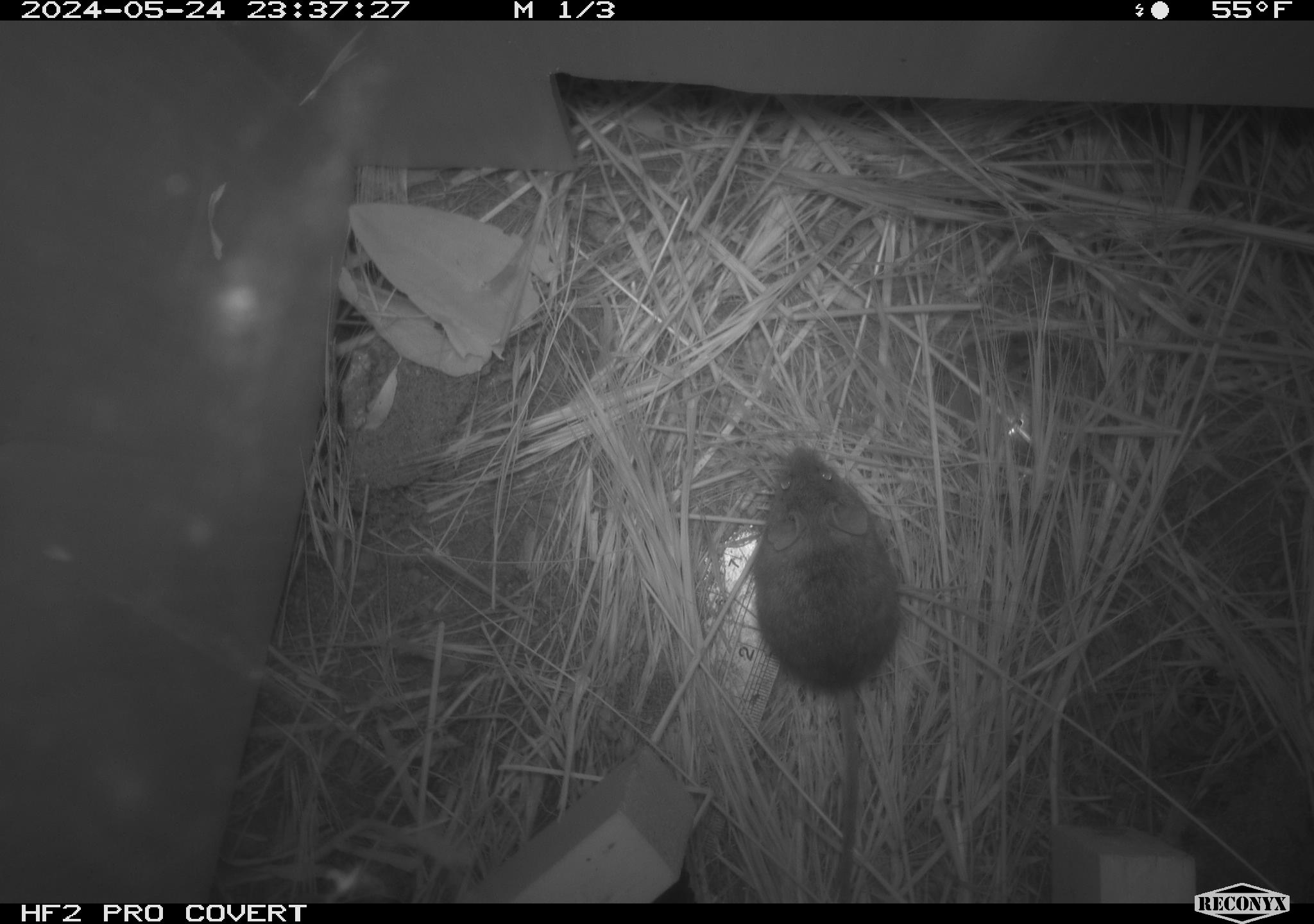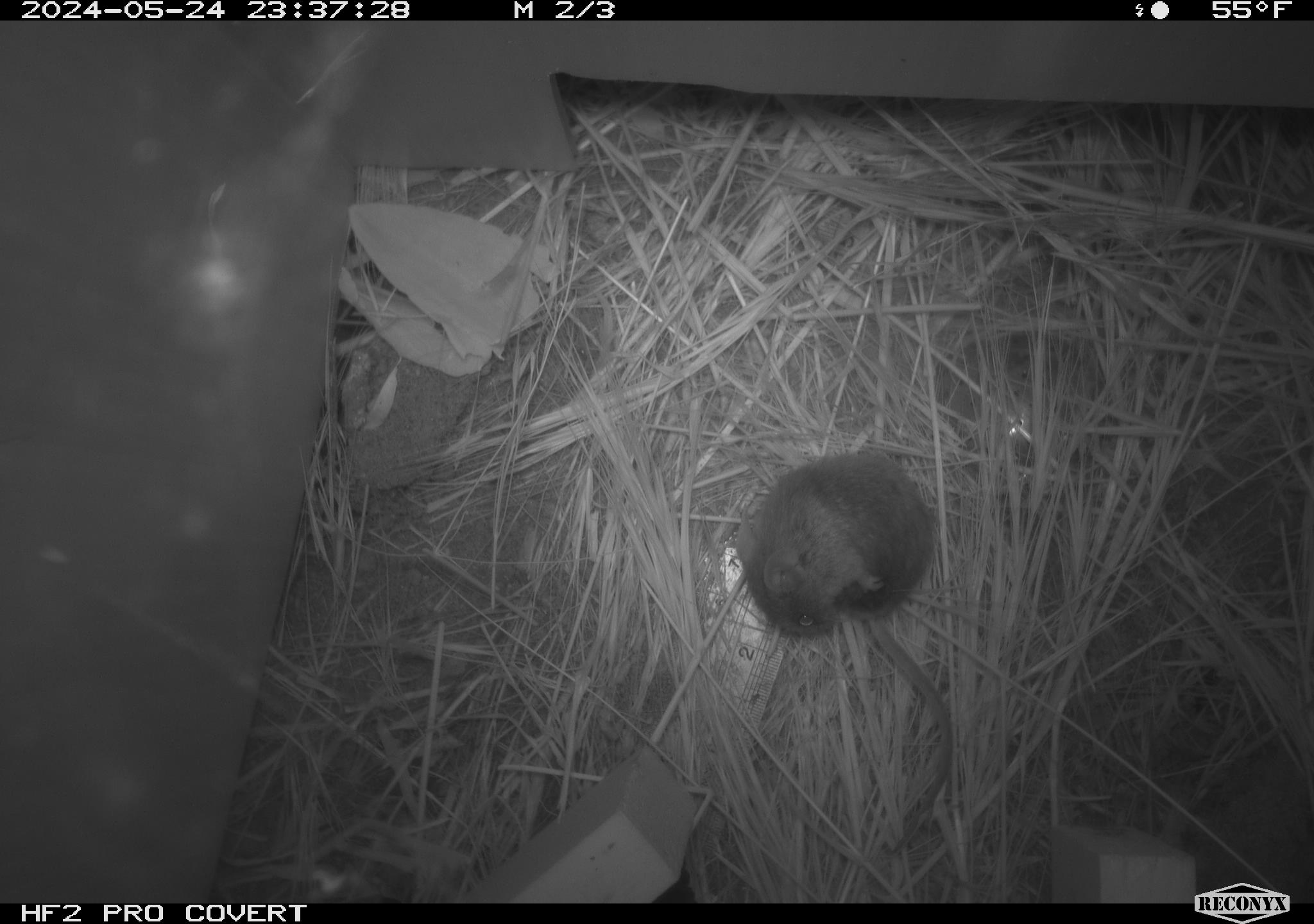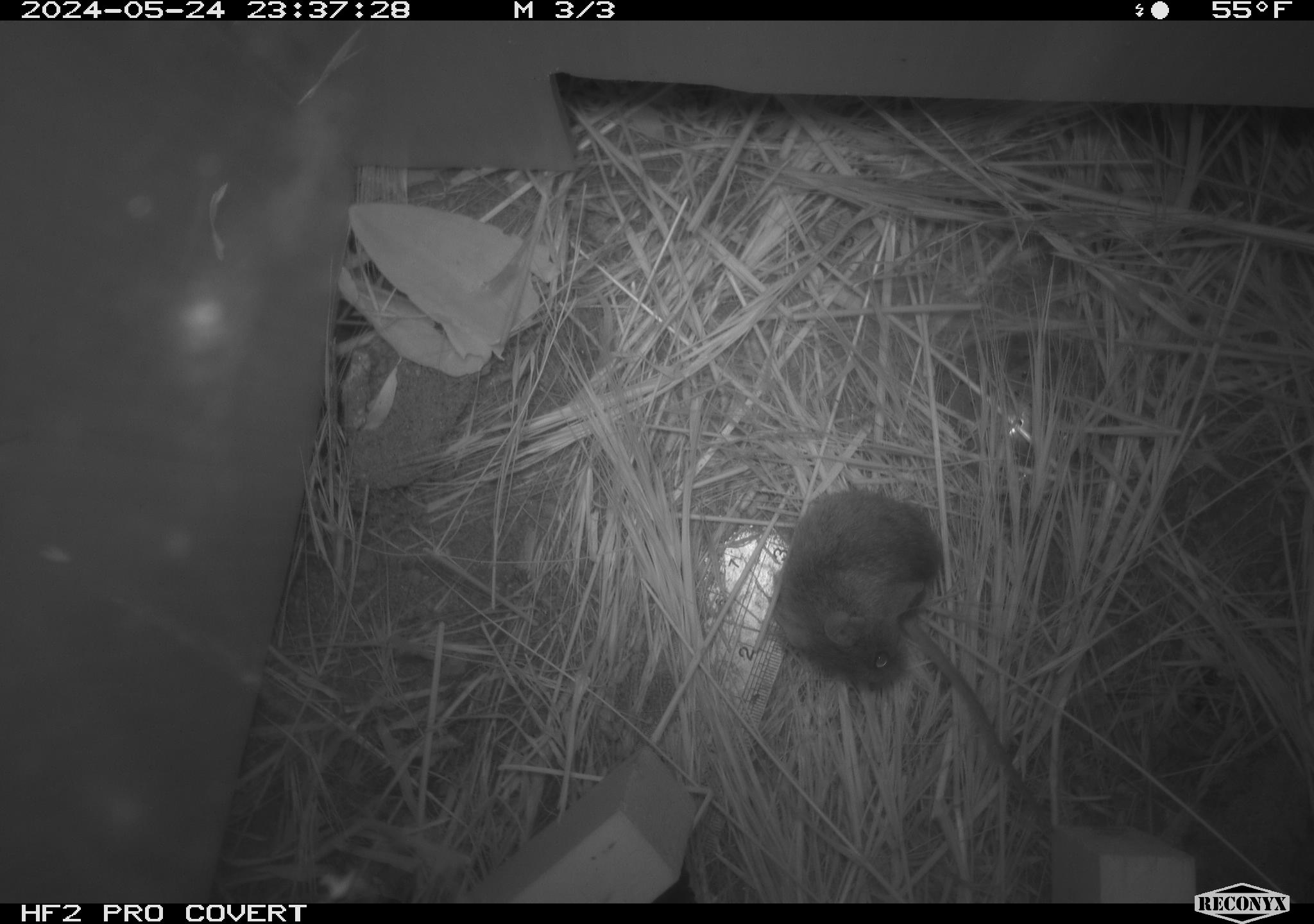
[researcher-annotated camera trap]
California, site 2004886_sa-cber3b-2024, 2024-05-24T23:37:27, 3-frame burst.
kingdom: Animalia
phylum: Chordata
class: Mammalia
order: Rodentia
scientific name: Rodentia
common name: mouse species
Mouse species (Rodentia).